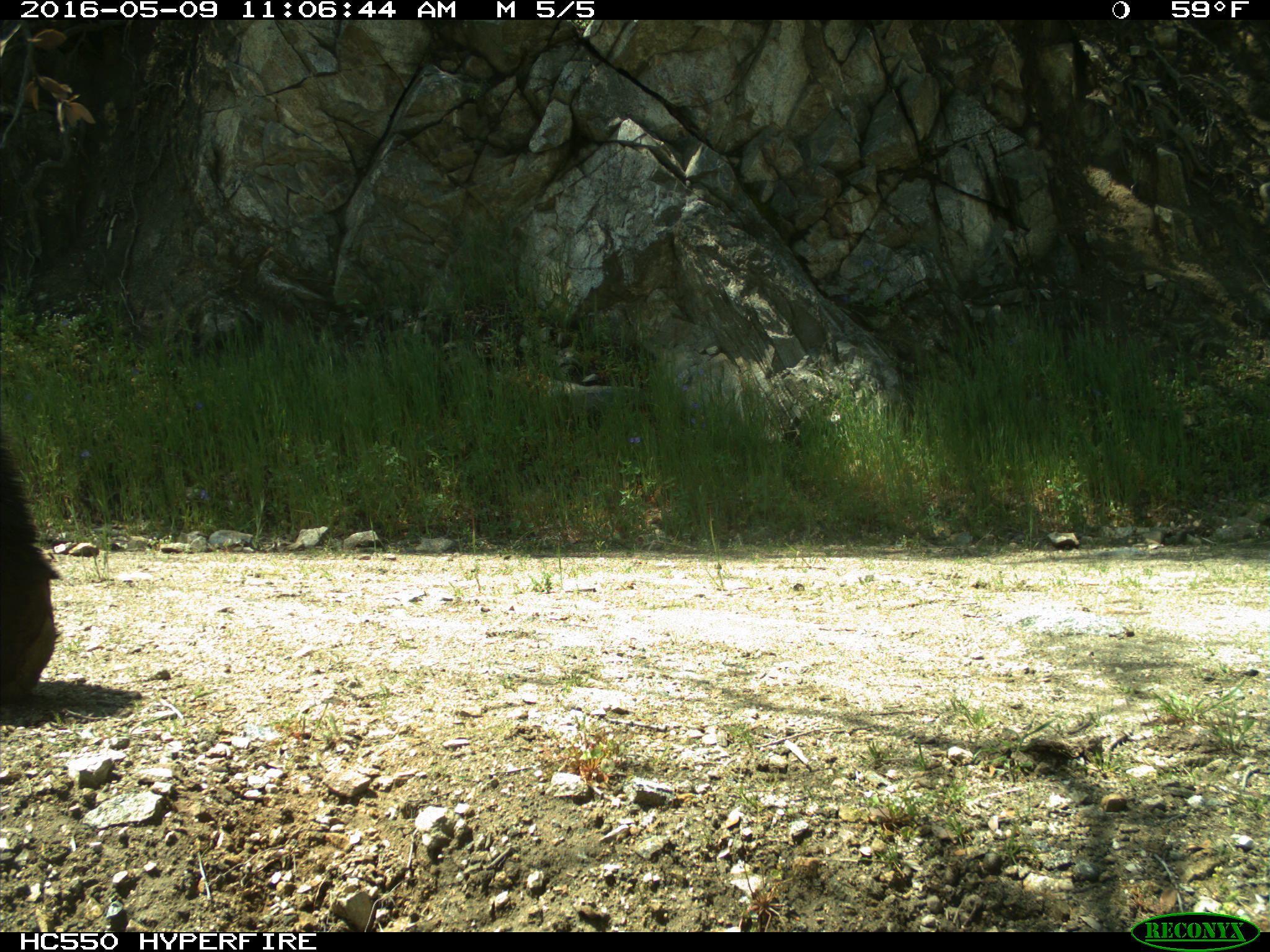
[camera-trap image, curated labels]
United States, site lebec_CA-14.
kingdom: Animalia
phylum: Chordata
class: Mammalia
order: Carnivora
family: Ursidae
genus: Ursus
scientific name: Ursus americanus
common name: american black bear